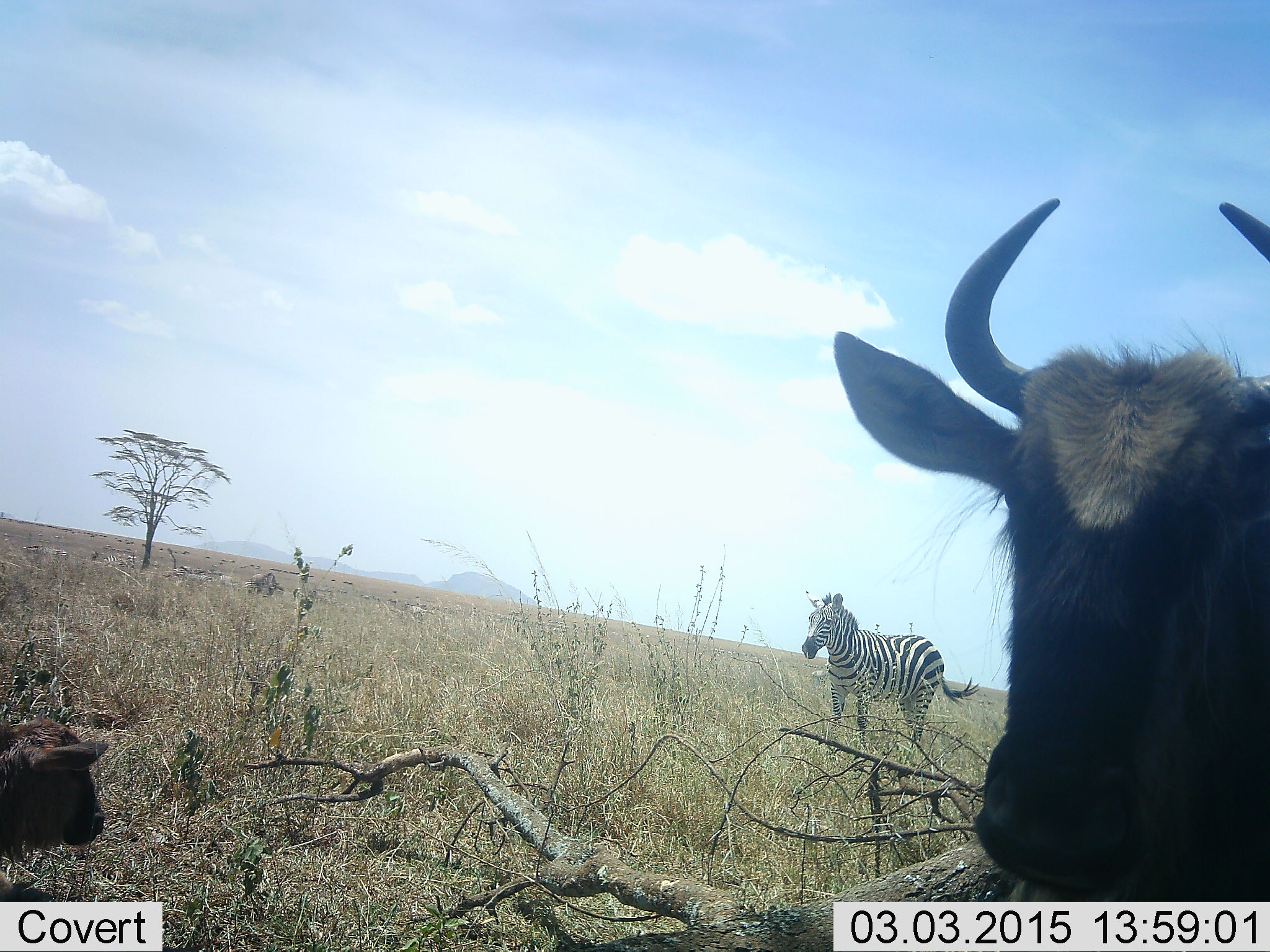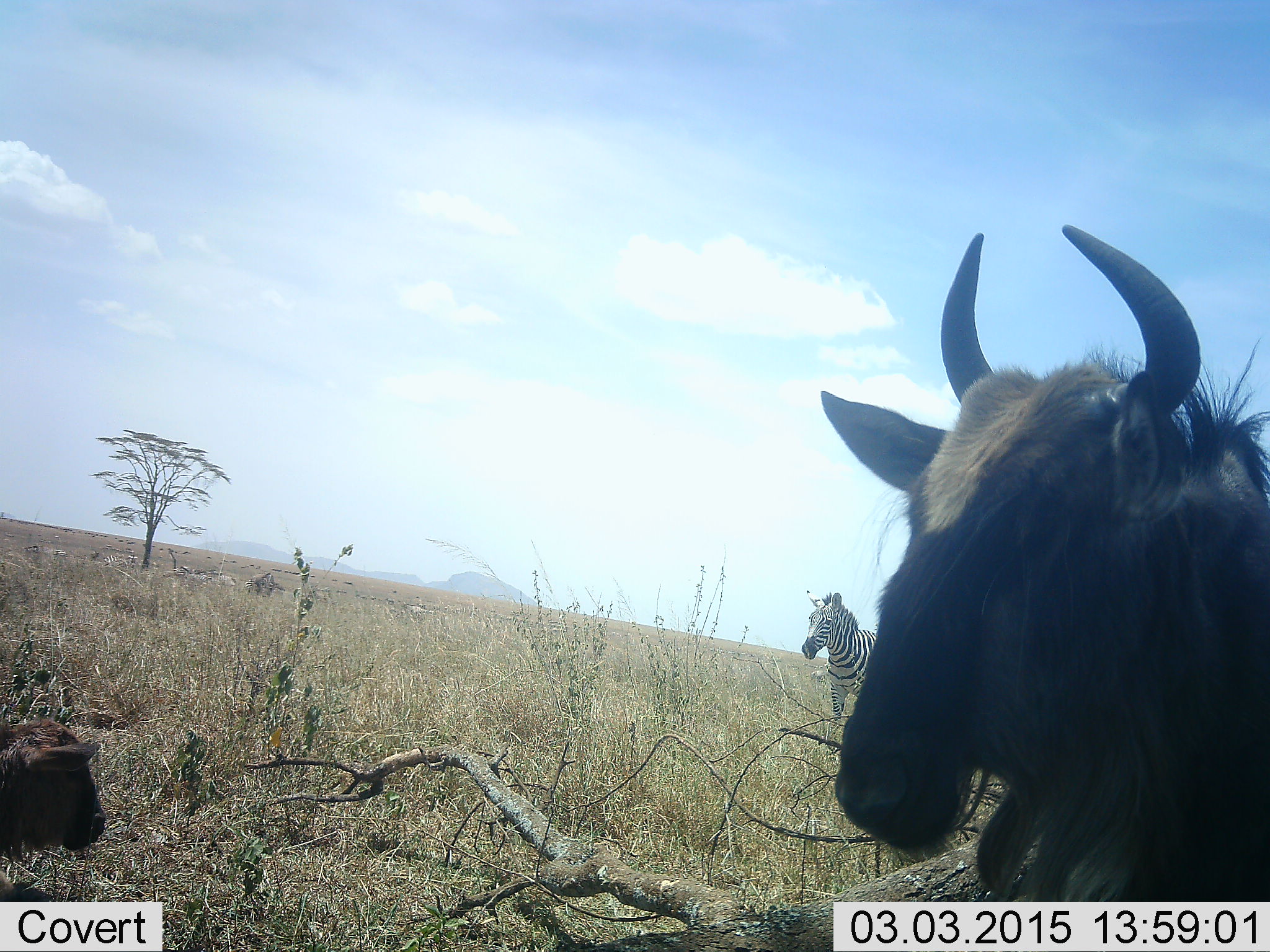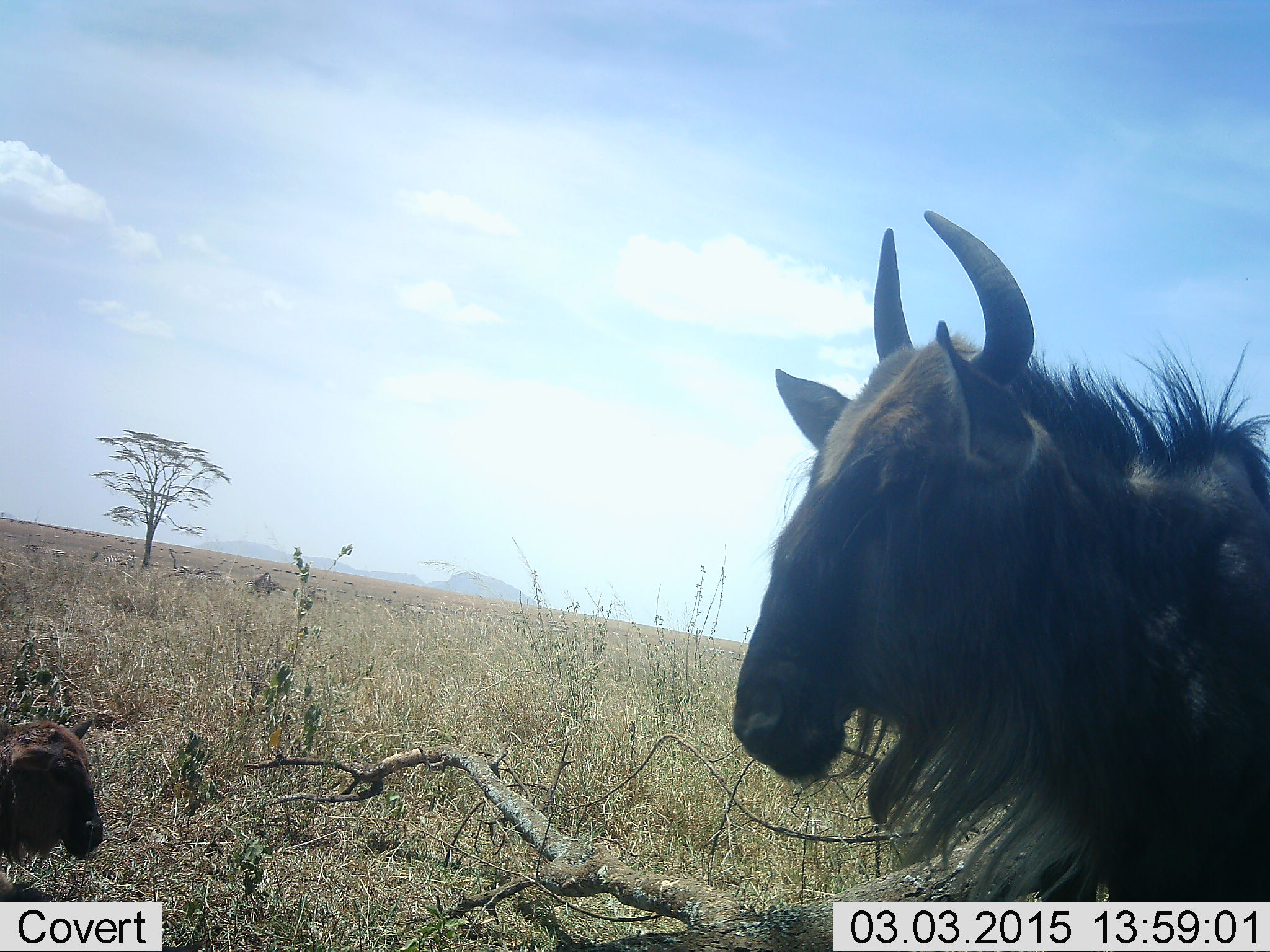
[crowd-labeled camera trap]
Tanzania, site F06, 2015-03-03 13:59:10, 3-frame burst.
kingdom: Animalia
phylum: Chordata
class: Mammalia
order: Artiodactyla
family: Bovidae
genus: Connochaetes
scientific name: Connochaetes taurinus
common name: blue wildebeest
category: wildebeest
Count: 2.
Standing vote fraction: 70%.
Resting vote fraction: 40%.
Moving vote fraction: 10%.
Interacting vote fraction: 0%.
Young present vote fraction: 30%.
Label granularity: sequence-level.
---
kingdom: Animalia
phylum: Chordata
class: Mammalia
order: Perissodactyla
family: Equidae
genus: Equus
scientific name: Equus quagga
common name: plains zebra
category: zebra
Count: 1.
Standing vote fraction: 90%.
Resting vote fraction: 0%.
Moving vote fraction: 10%.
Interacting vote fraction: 0%.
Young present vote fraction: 0%.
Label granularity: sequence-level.